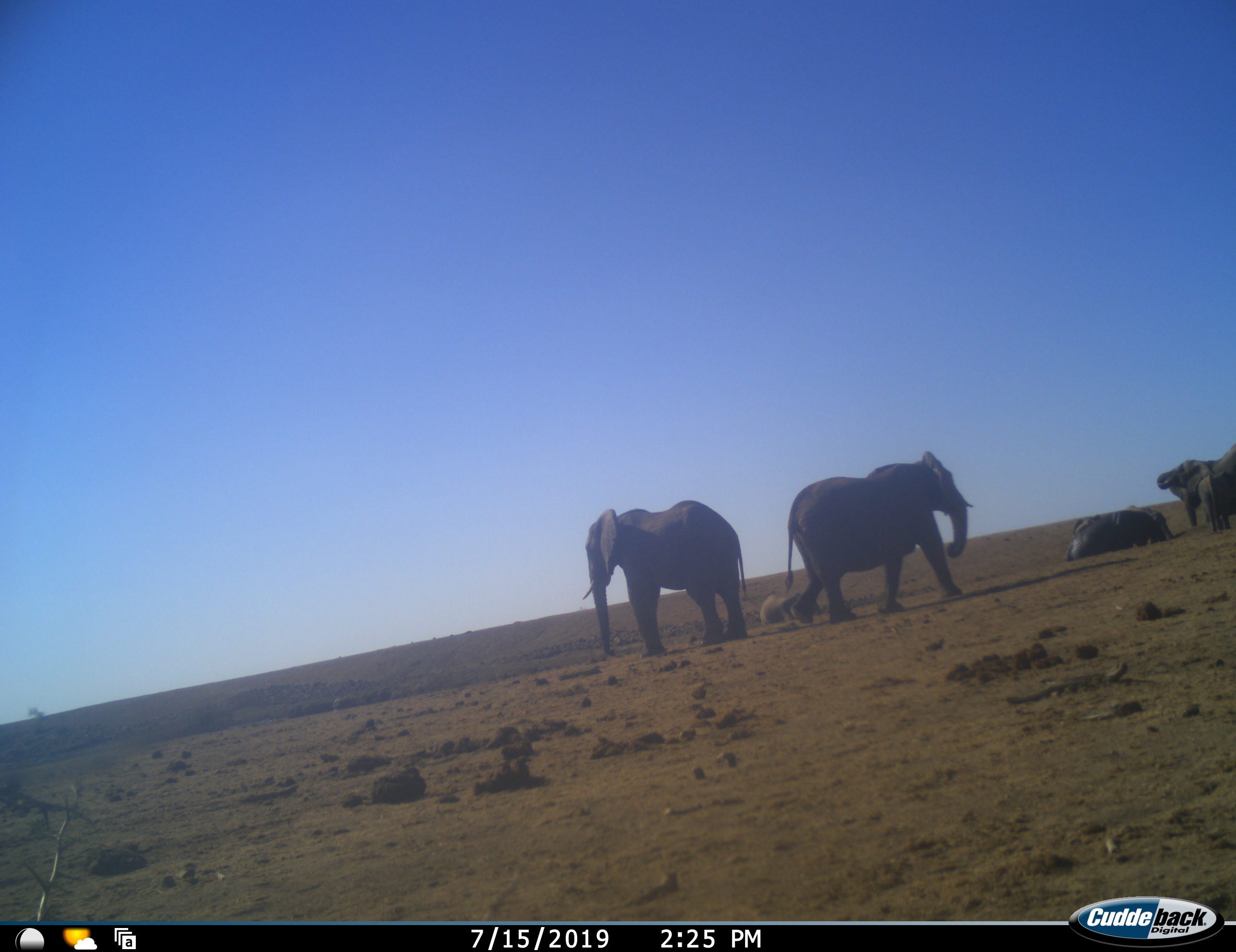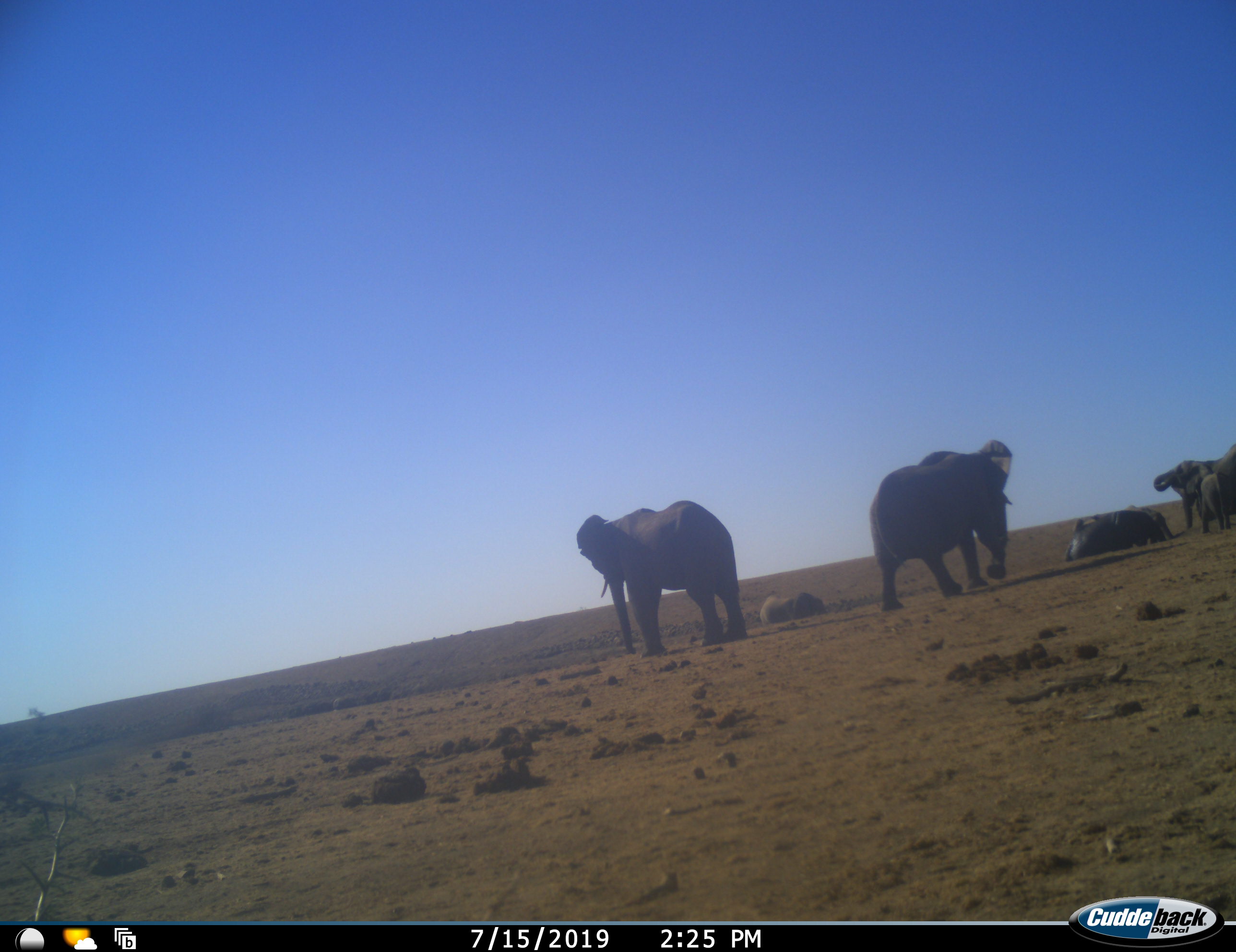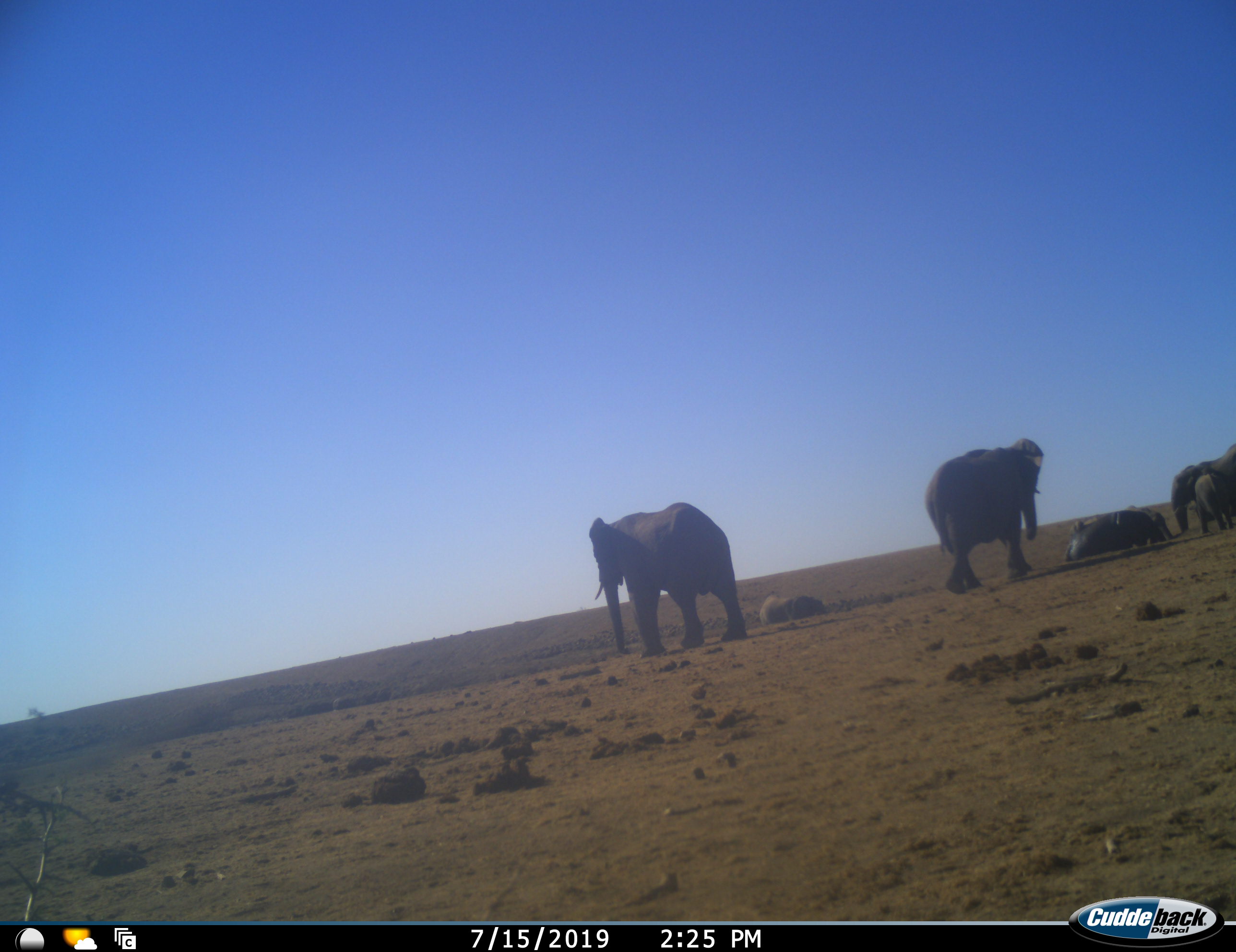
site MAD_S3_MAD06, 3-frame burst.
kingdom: Animalia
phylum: Chordata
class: Mammalia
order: Proboscidea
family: Elephantidae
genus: Loxodonta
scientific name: Loxodonta africana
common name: african bush elephant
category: elephant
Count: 6.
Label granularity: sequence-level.